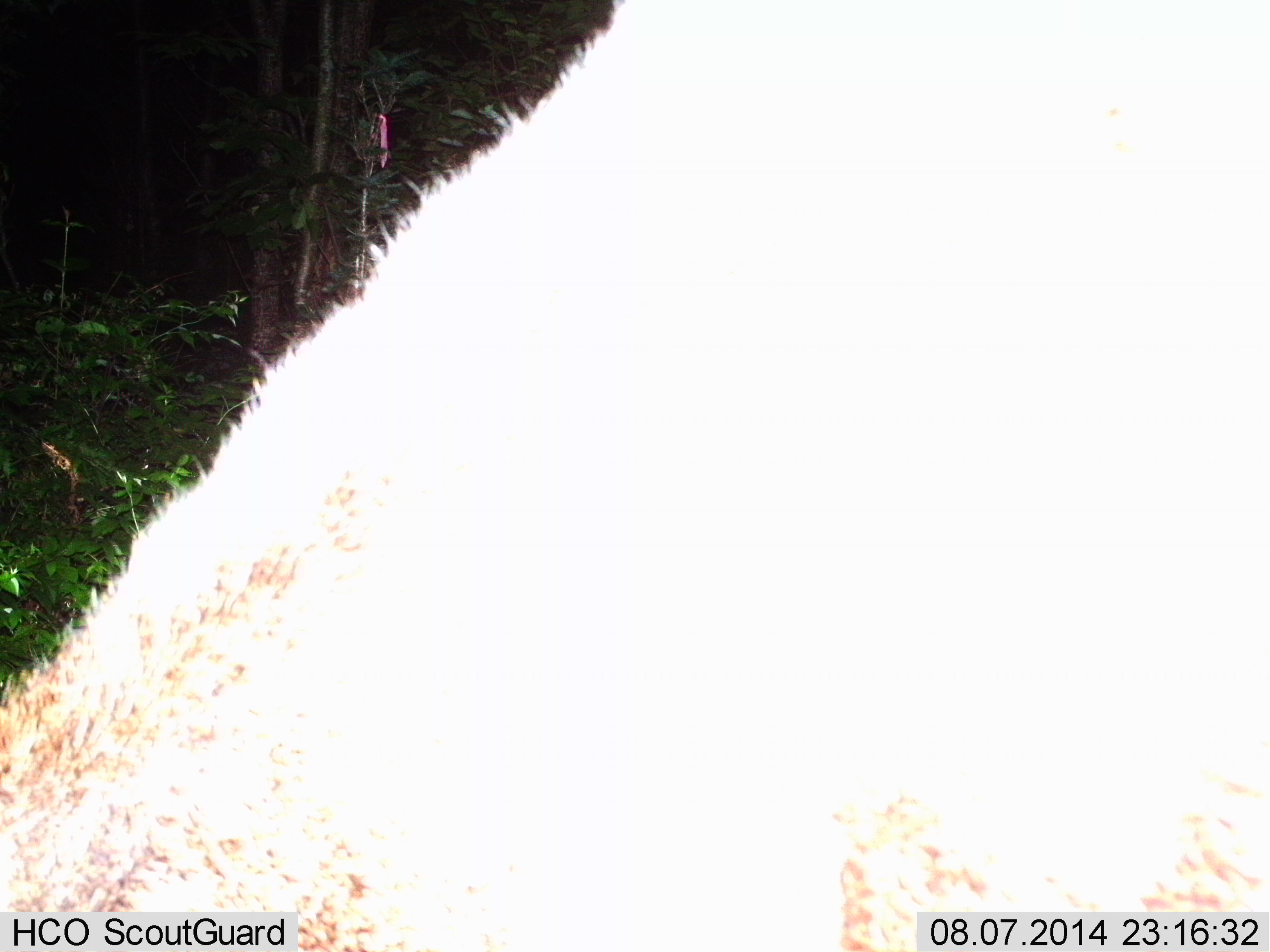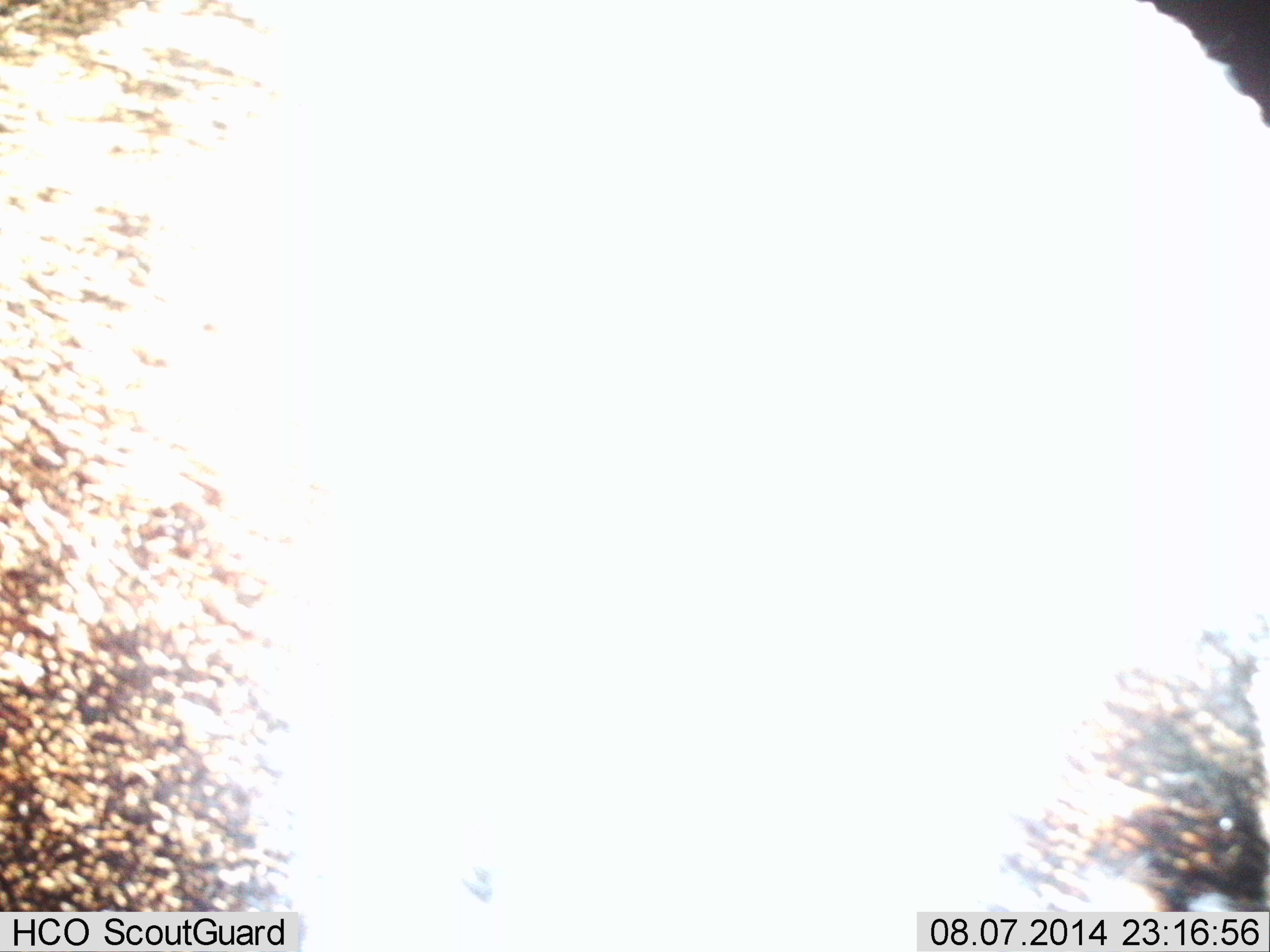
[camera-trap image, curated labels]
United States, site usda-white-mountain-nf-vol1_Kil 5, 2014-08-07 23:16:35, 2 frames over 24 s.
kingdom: Animalia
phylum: Chordata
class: Mammalia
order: Artiodactyla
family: Cervidae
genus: Alces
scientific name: Alces alces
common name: moose